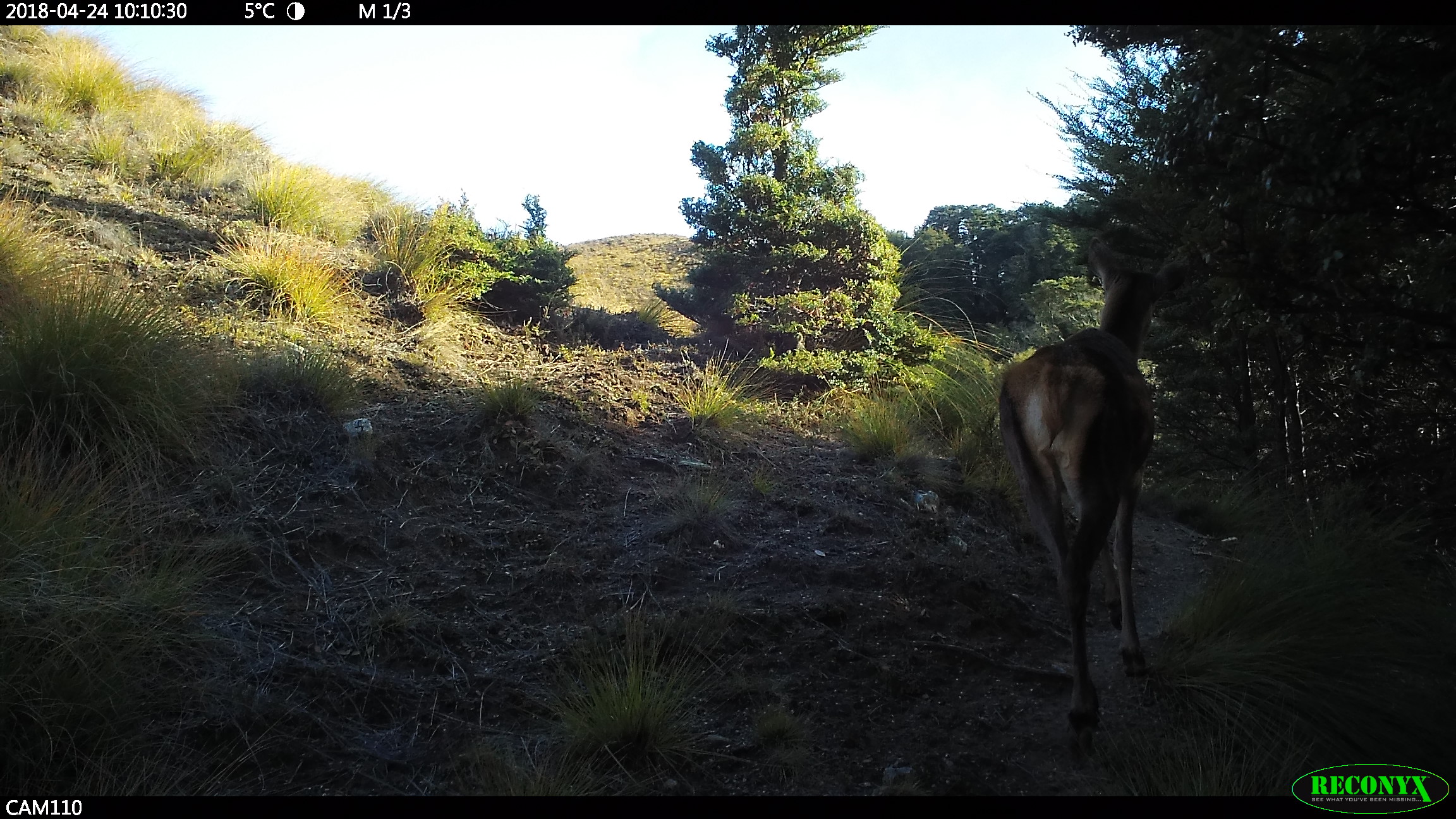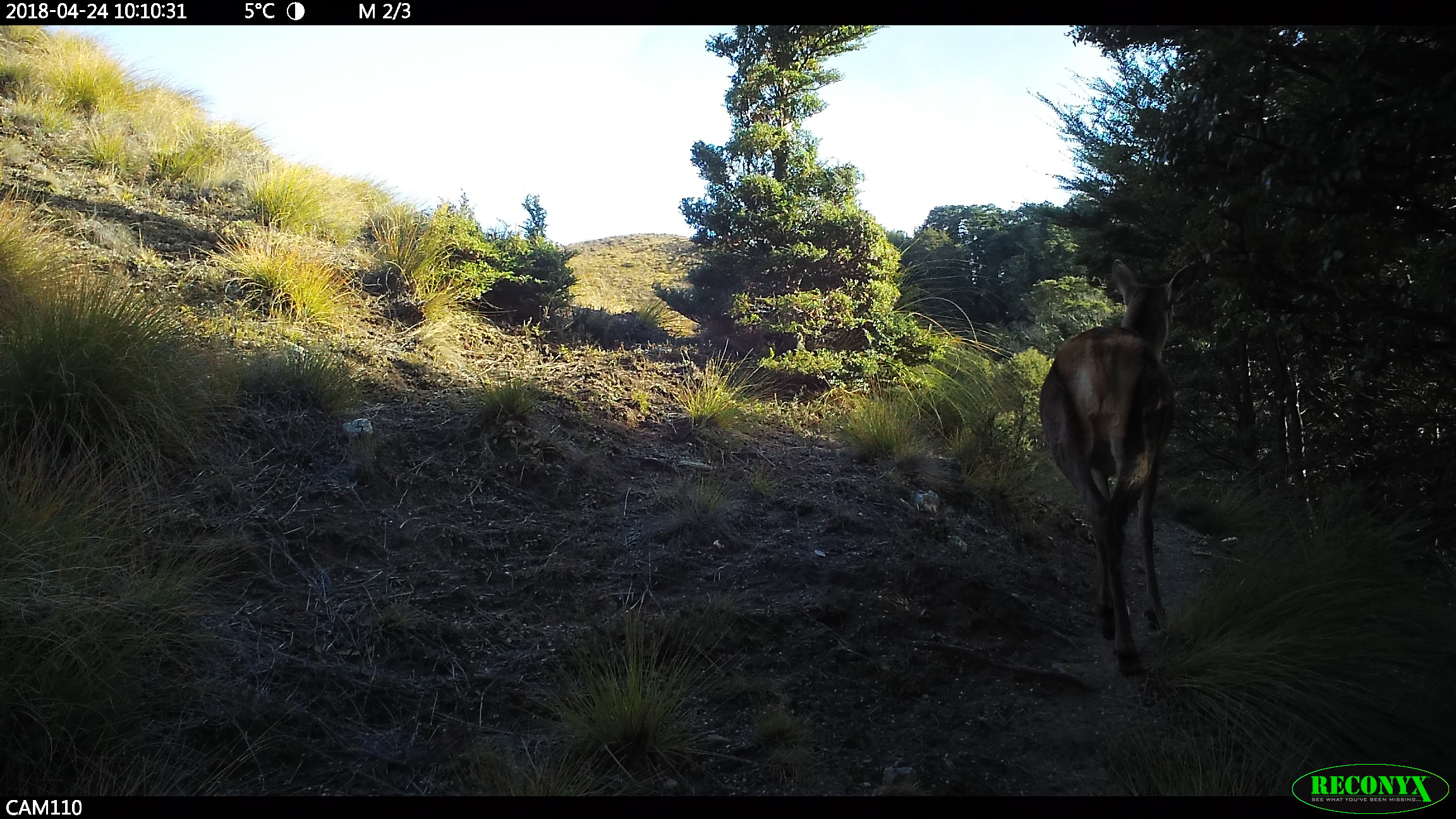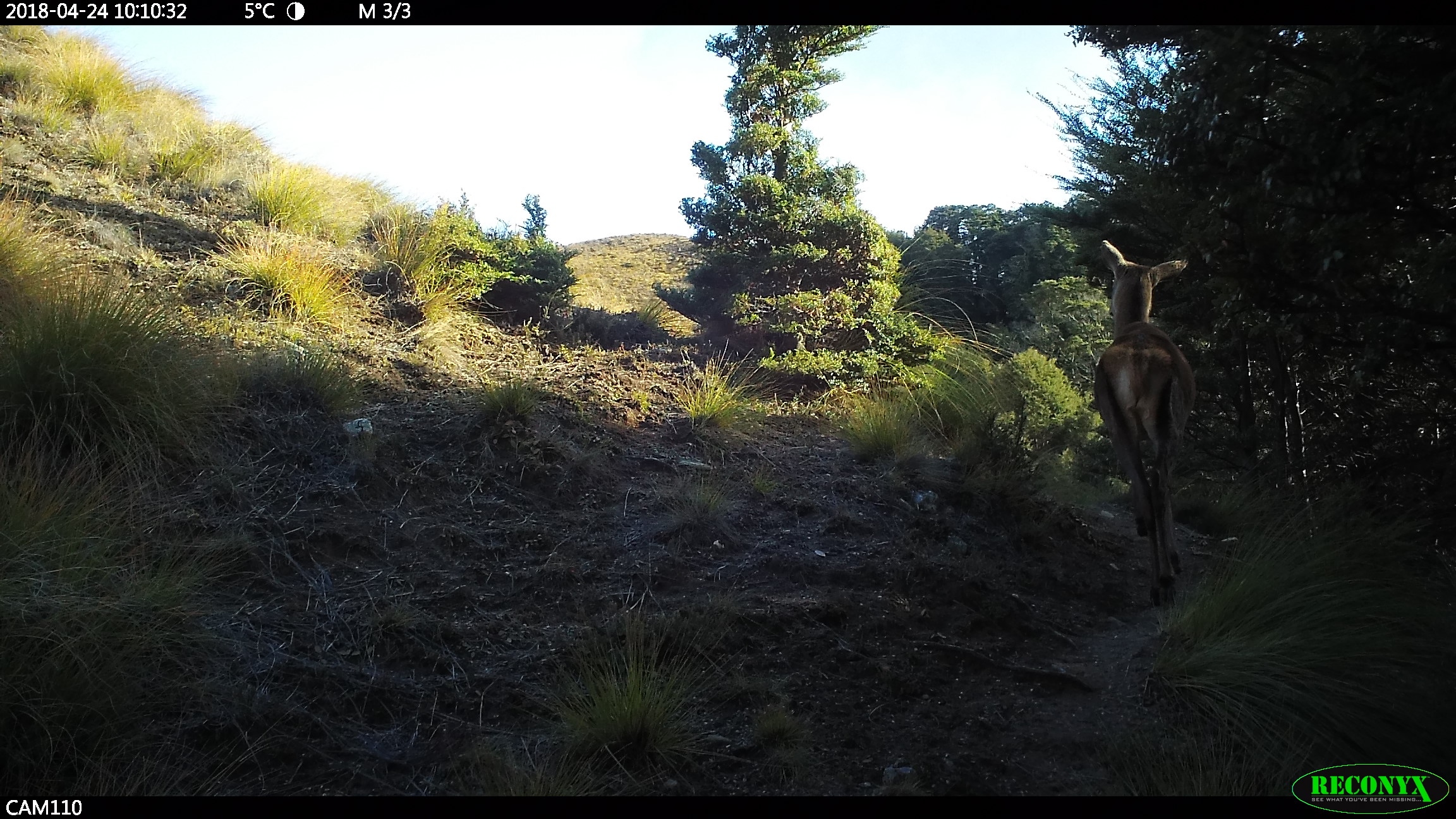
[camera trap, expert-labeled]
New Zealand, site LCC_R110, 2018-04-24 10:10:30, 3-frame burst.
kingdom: Animalia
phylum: Chordata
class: Mammalia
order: Artiodactyla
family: Cervidae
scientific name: Cervidae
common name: deer